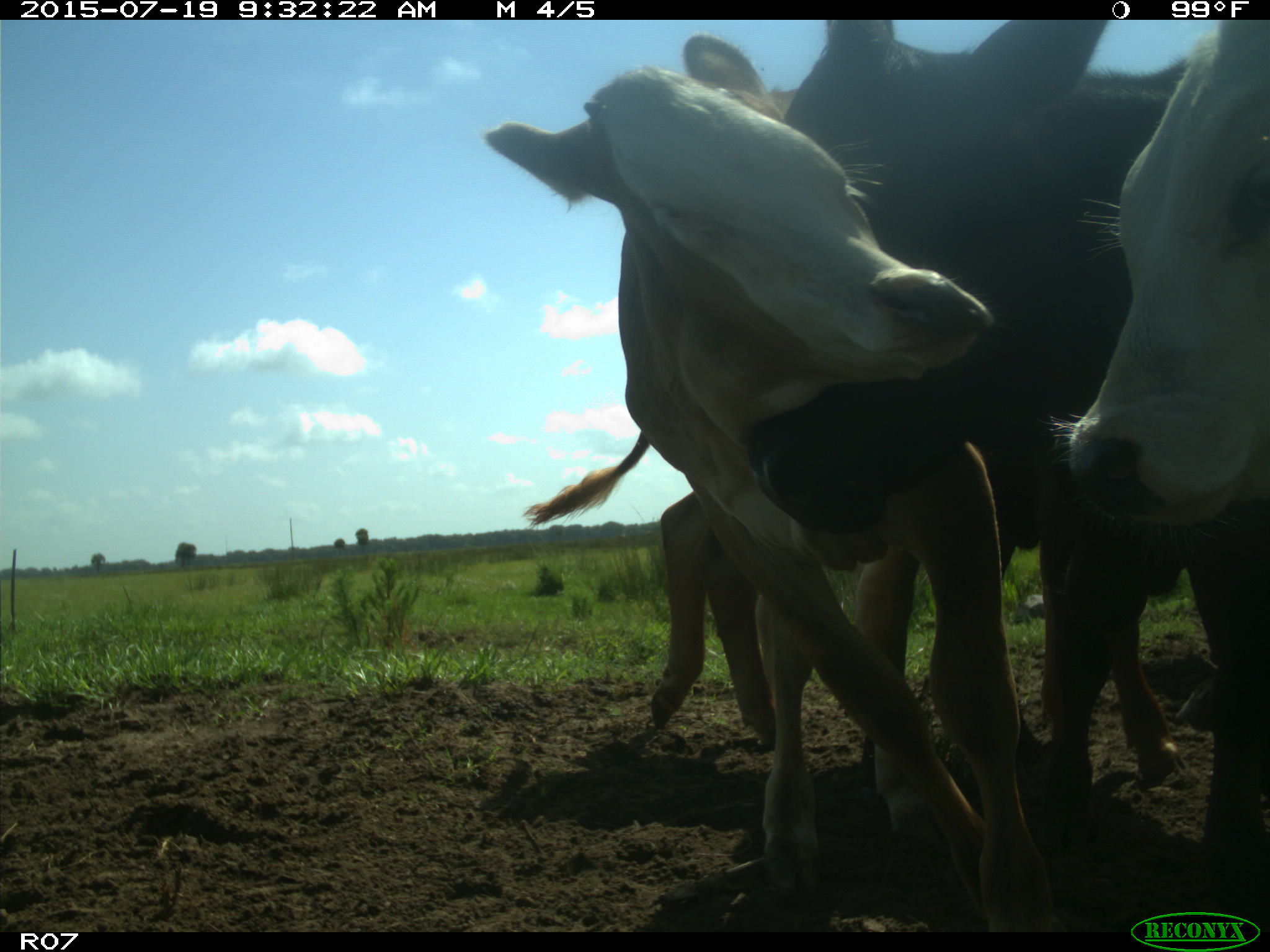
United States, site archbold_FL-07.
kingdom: Animalia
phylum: Chordata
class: Mammalia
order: Artiodactyla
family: Bovidae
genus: Bos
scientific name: Bos taurus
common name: domestic cow